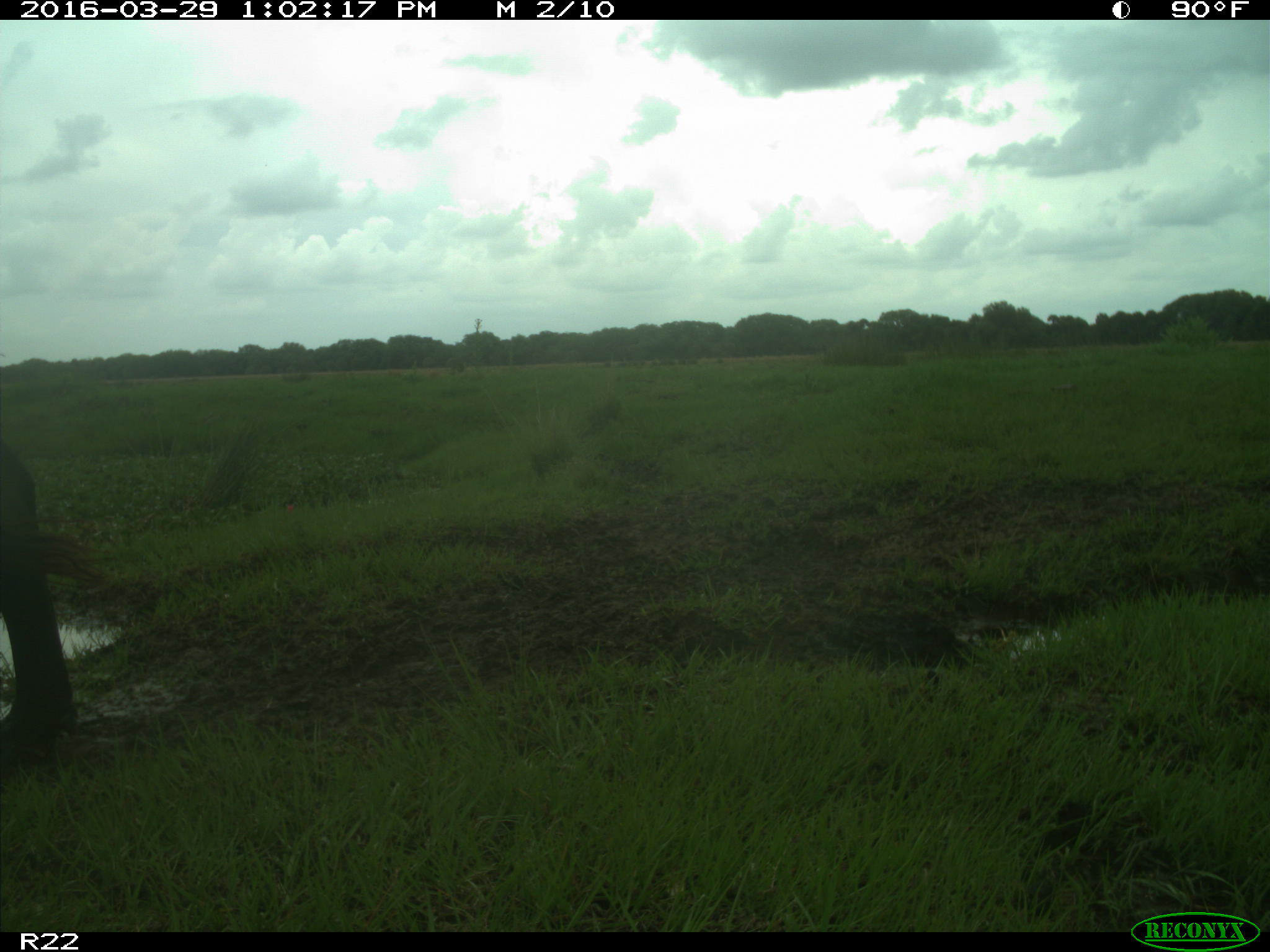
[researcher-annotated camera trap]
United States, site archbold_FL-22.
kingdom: Animalia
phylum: Chordata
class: Mammalia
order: Artiodactyla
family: Bovidae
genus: Bos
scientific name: Bos taurus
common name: domestic cow